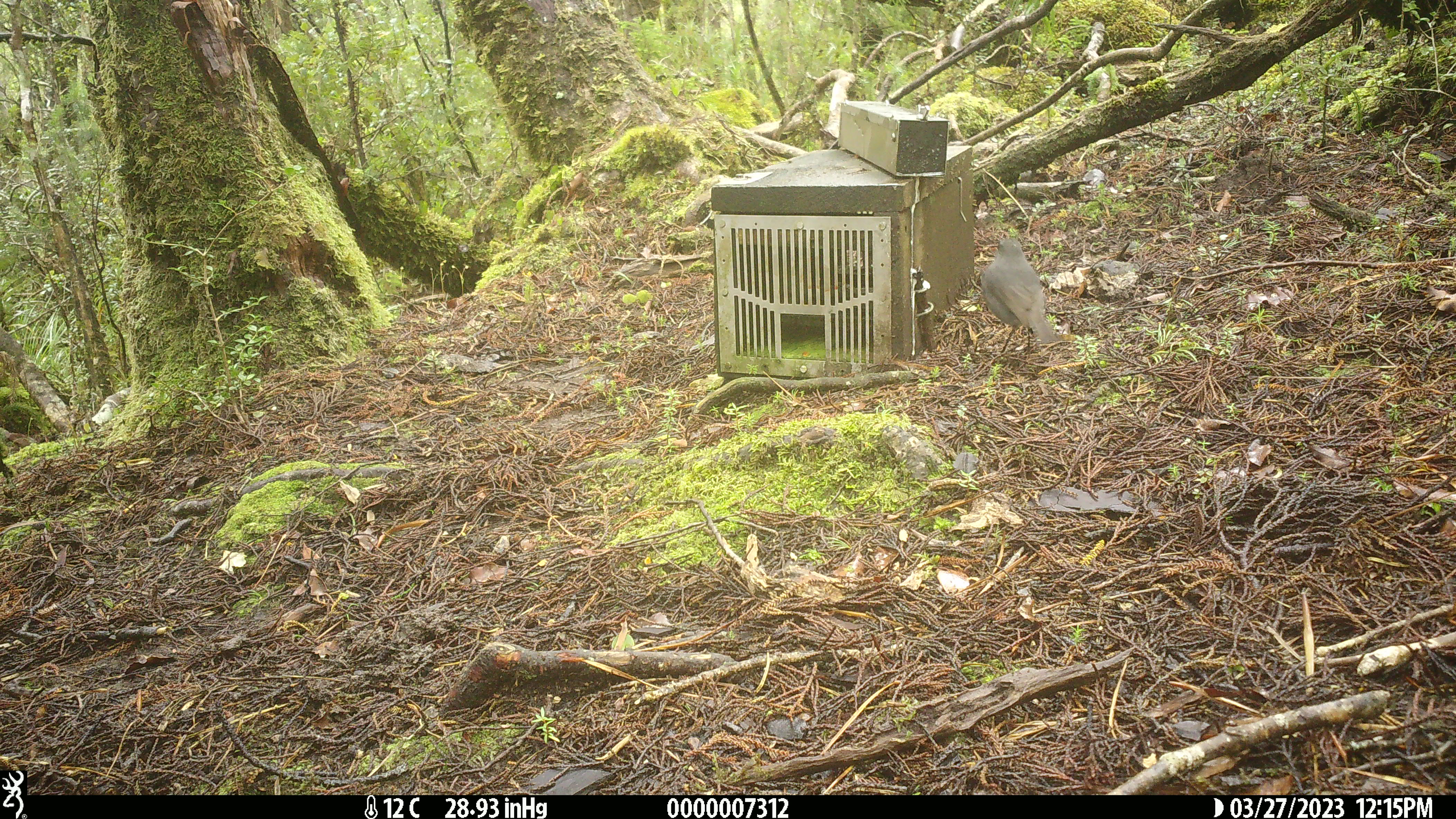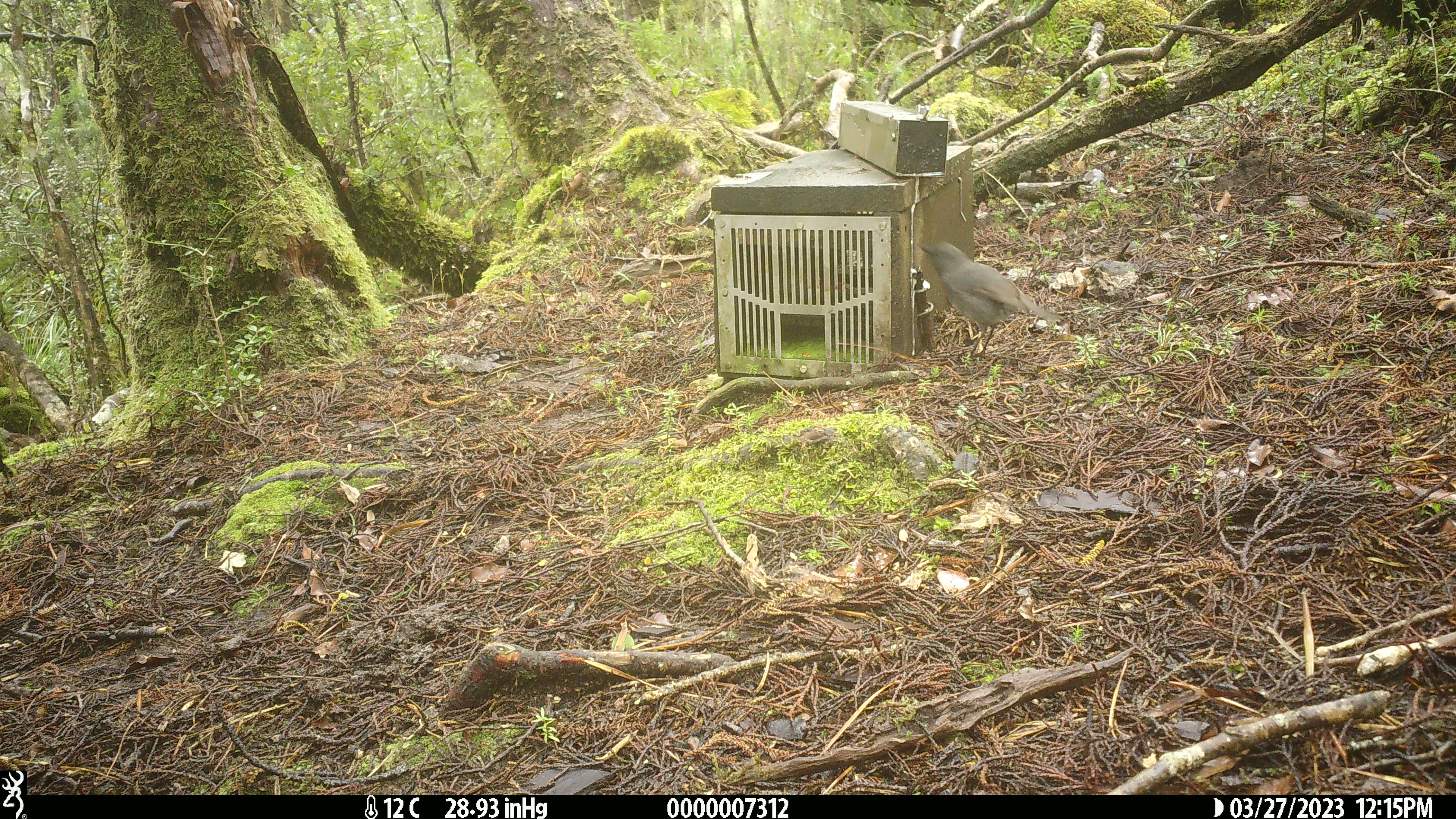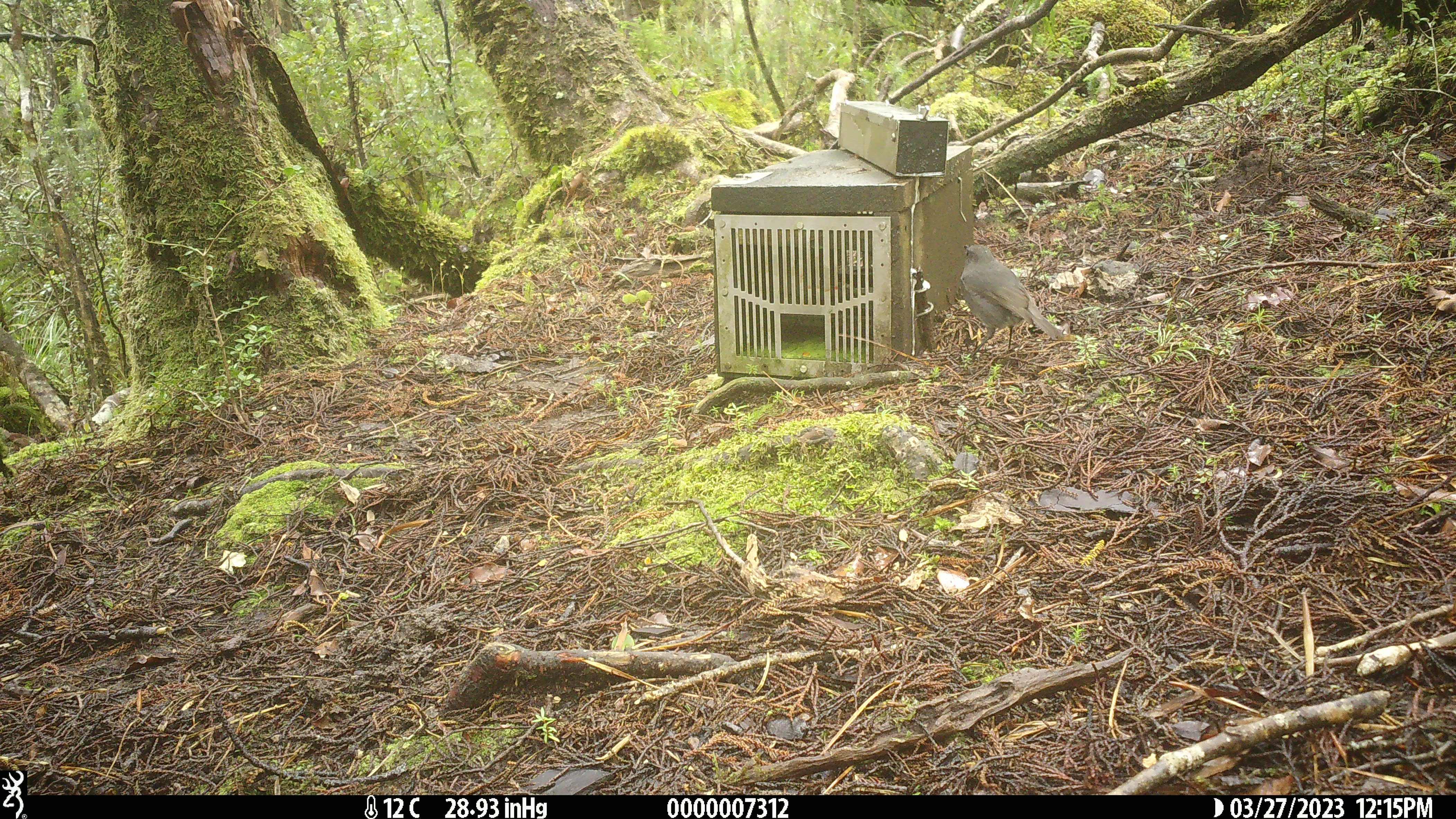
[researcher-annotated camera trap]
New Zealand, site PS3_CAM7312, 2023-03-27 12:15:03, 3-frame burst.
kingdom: Animalia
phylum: Chordata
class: Aves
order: Passeriformes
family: Petroicidae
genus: Petroica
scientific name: Petroica australis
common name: new zealand robin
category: robin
Robin (new zealand robin) (Petroica australis).